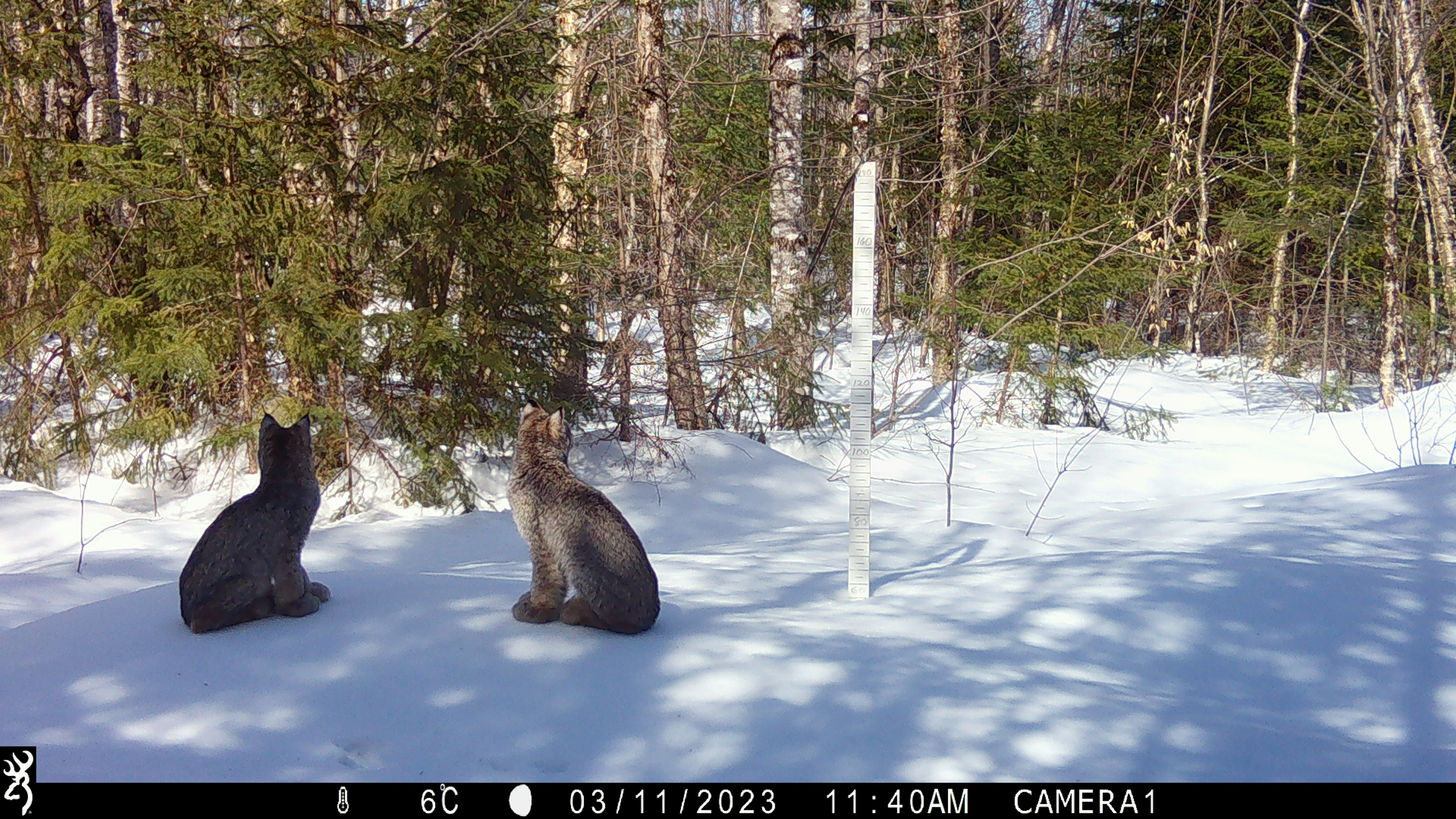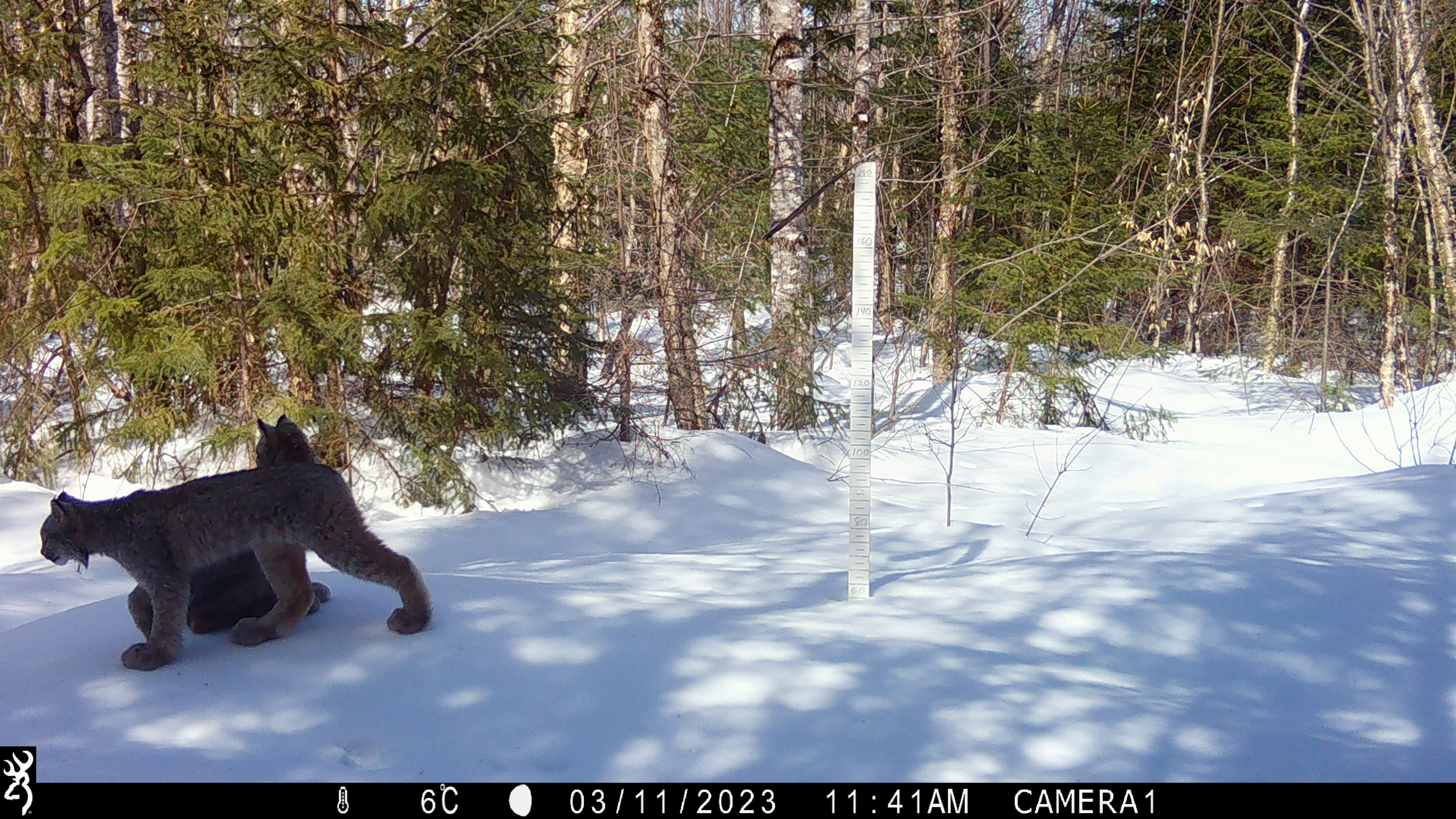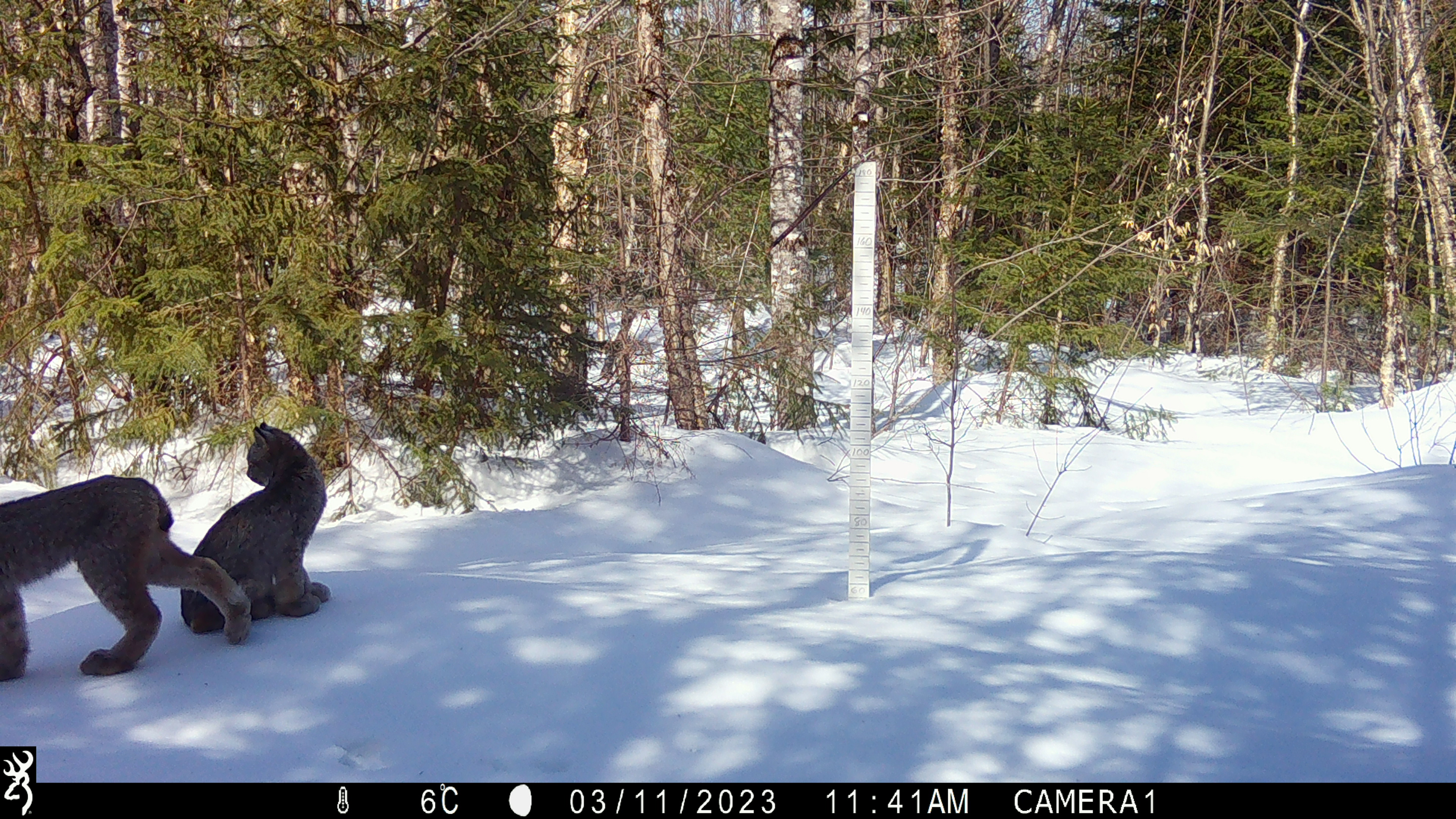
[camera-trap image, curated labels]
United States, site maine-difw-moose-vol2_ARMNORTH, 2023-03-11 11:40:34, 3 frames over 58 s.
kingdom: Animalia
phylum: Chordata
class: Mammalia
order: Carnivora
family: Felidae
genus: Lynx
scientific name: Lynx canadensis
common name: canada lynx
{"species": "canada lynx (Lynx canadensis)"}